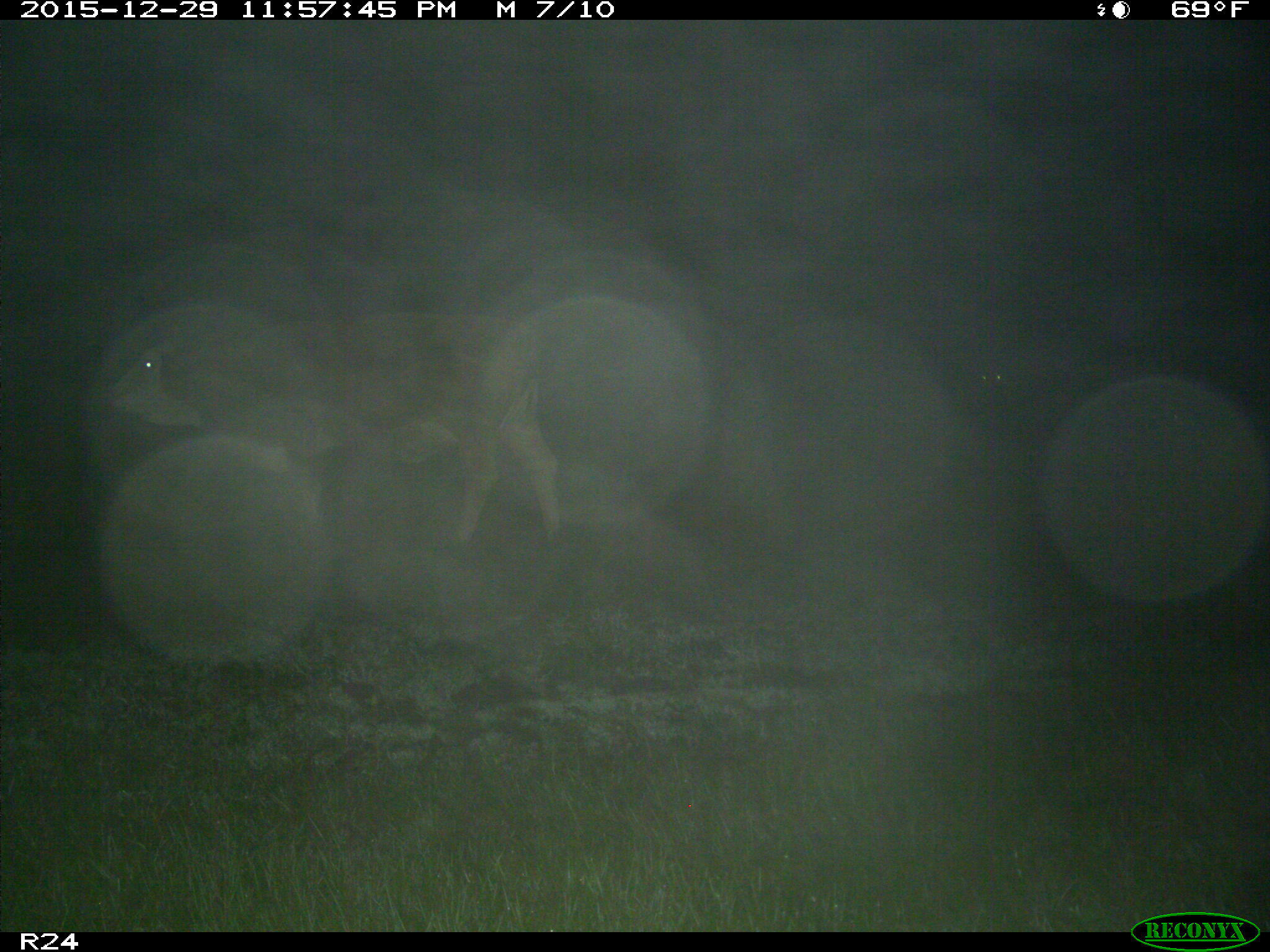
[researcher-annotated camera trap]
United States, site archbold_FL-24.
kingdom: Animalia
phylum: Chordata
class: Mammalia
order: Artiodactyla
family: Bovidae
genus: Bos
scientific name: Bos taurus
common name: domestic cow